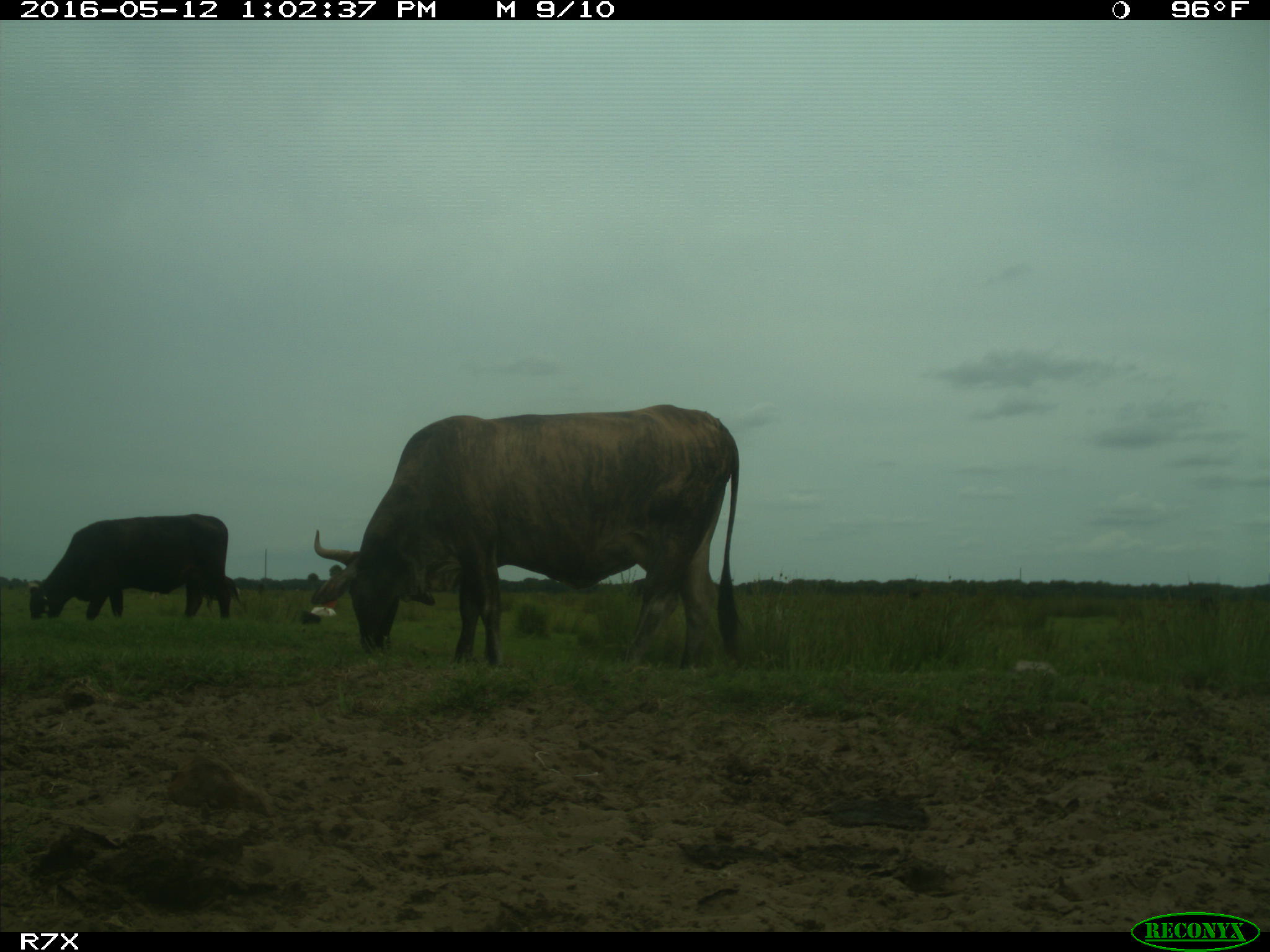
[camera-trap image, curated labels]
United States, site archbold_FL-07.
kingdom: Animalia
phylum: Chordata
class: Mammalia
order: Artiodactyla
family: Bovidae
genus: Bos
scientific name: Bos taurus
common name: domestic cow